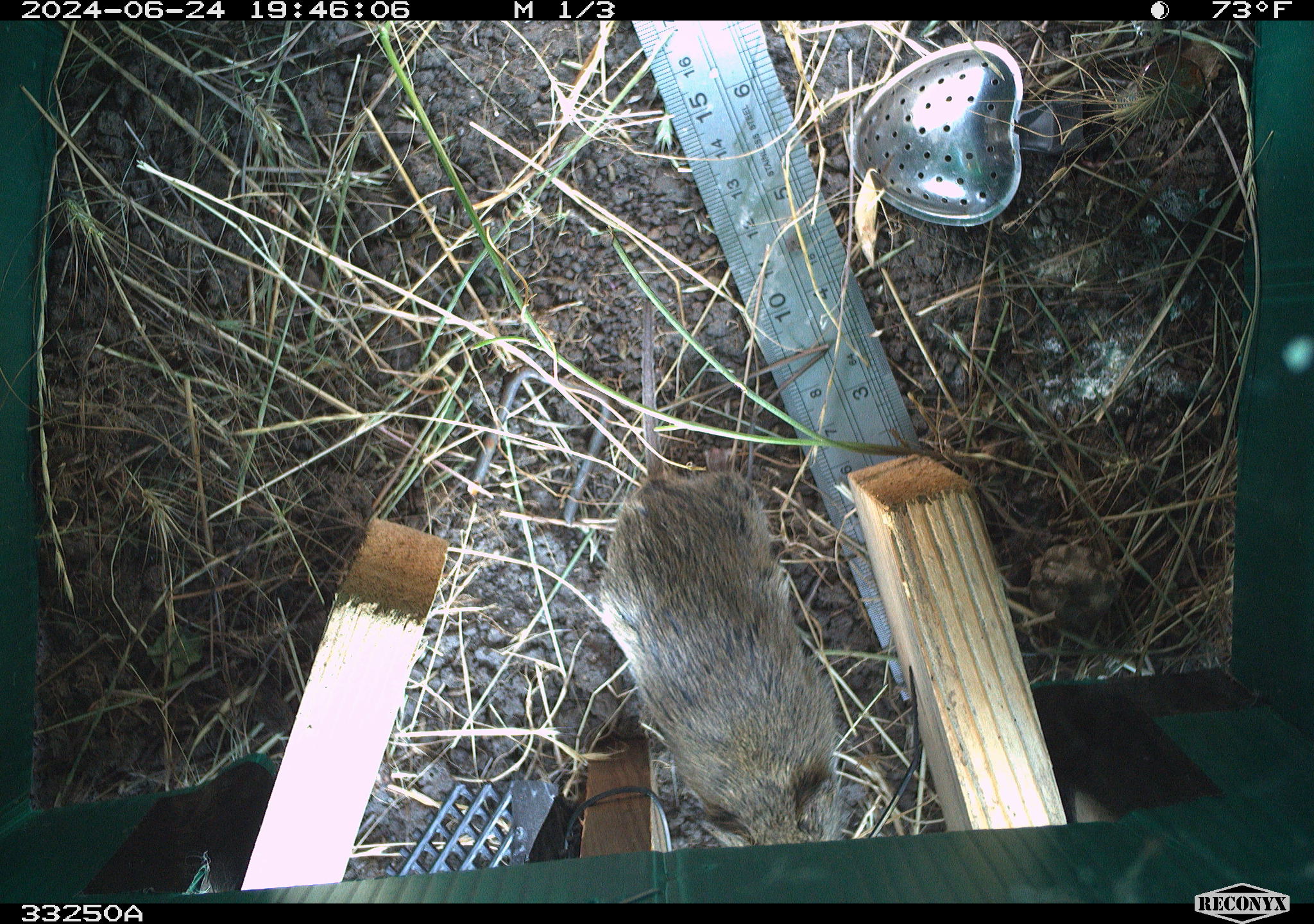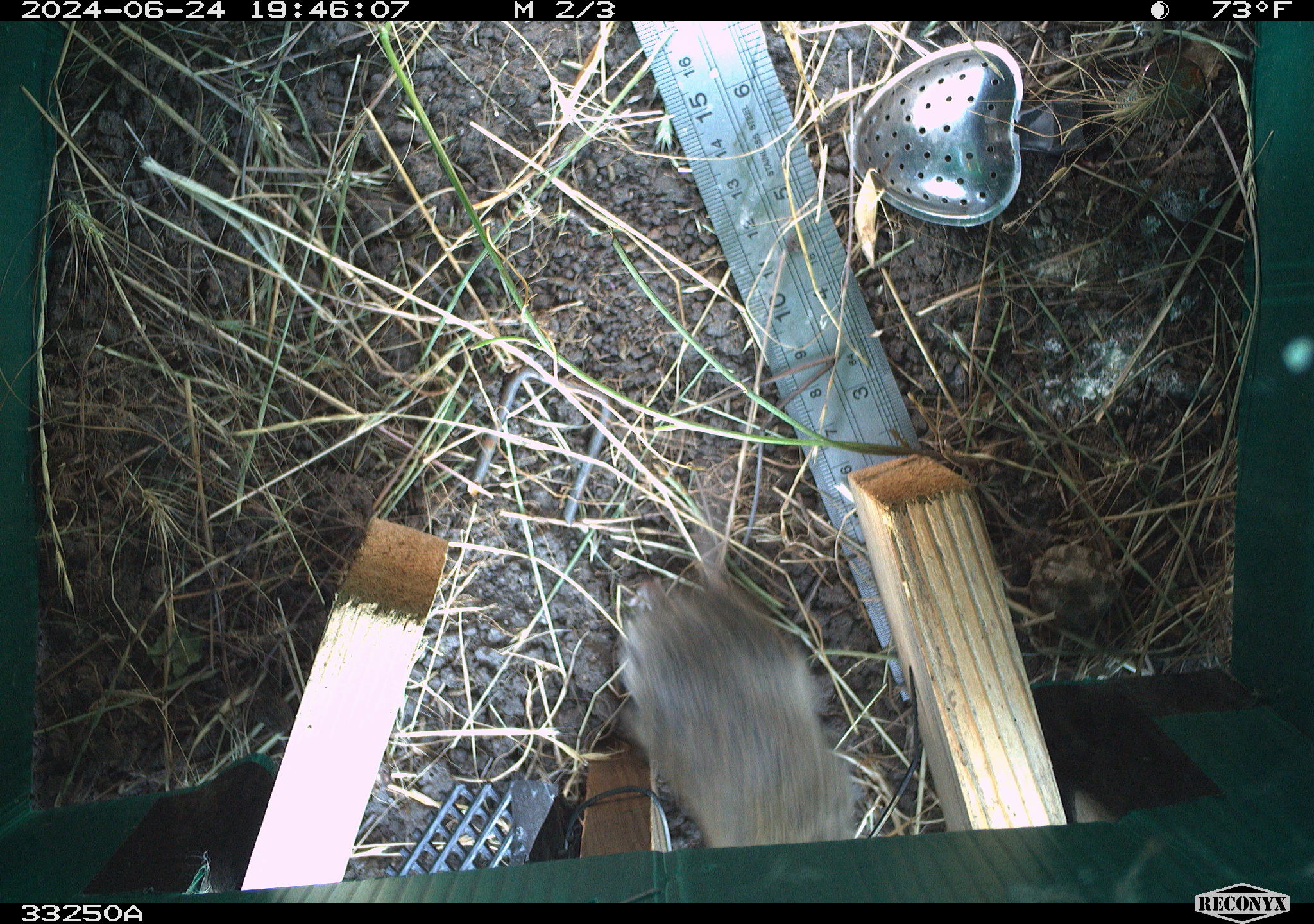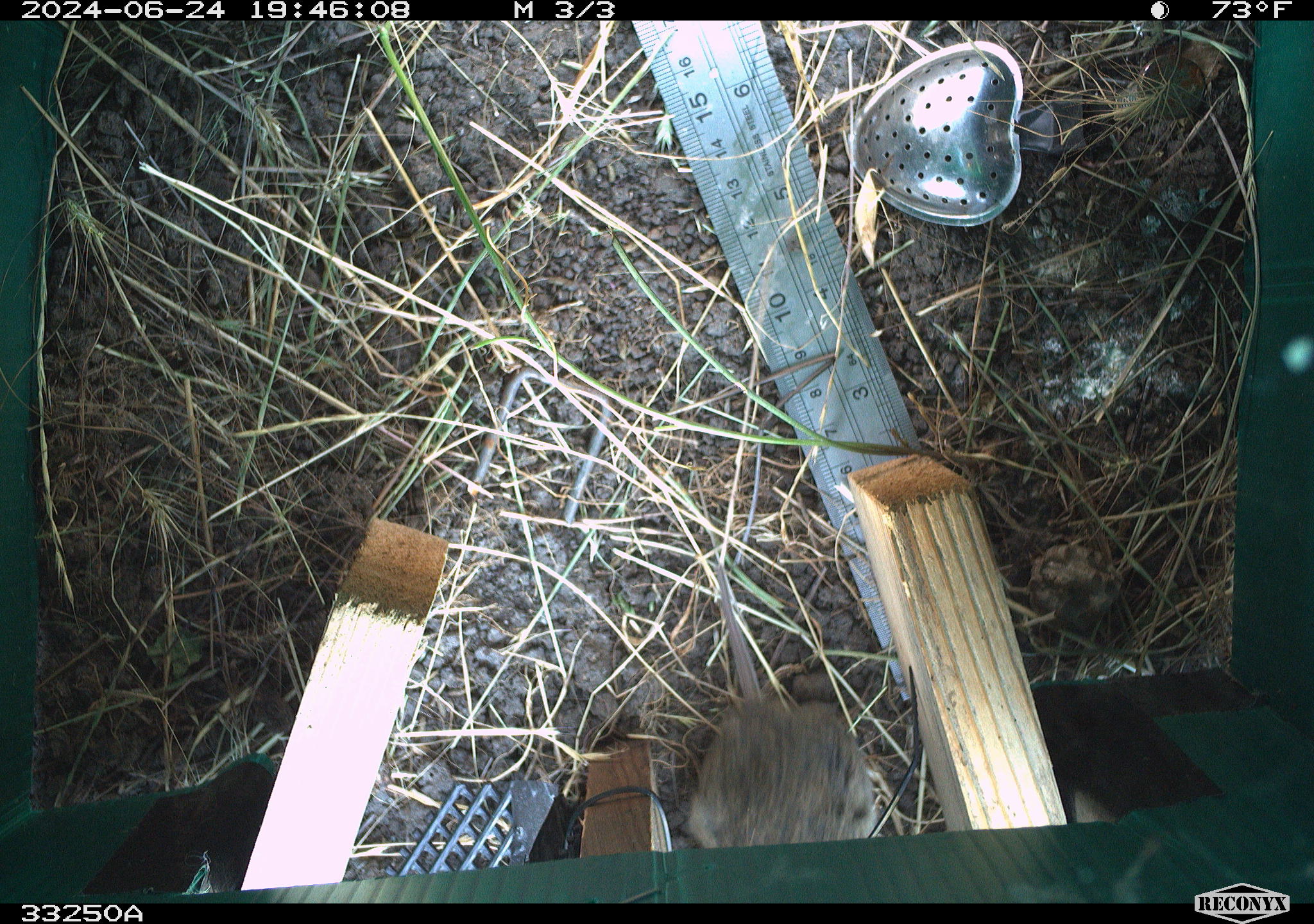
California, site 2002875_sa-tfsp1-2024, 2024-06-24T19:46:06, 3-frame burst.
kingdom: Animalia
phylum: Chordata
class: Mammalia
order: Rodentia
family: Cricetidae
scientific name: Arvicolinae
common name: voles, lemmings, and muskrats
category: arvicolinae subfamily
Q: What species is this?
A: Arvicolinae subfamily (voles, lemmings, and muskrats) (Arvicolinae).